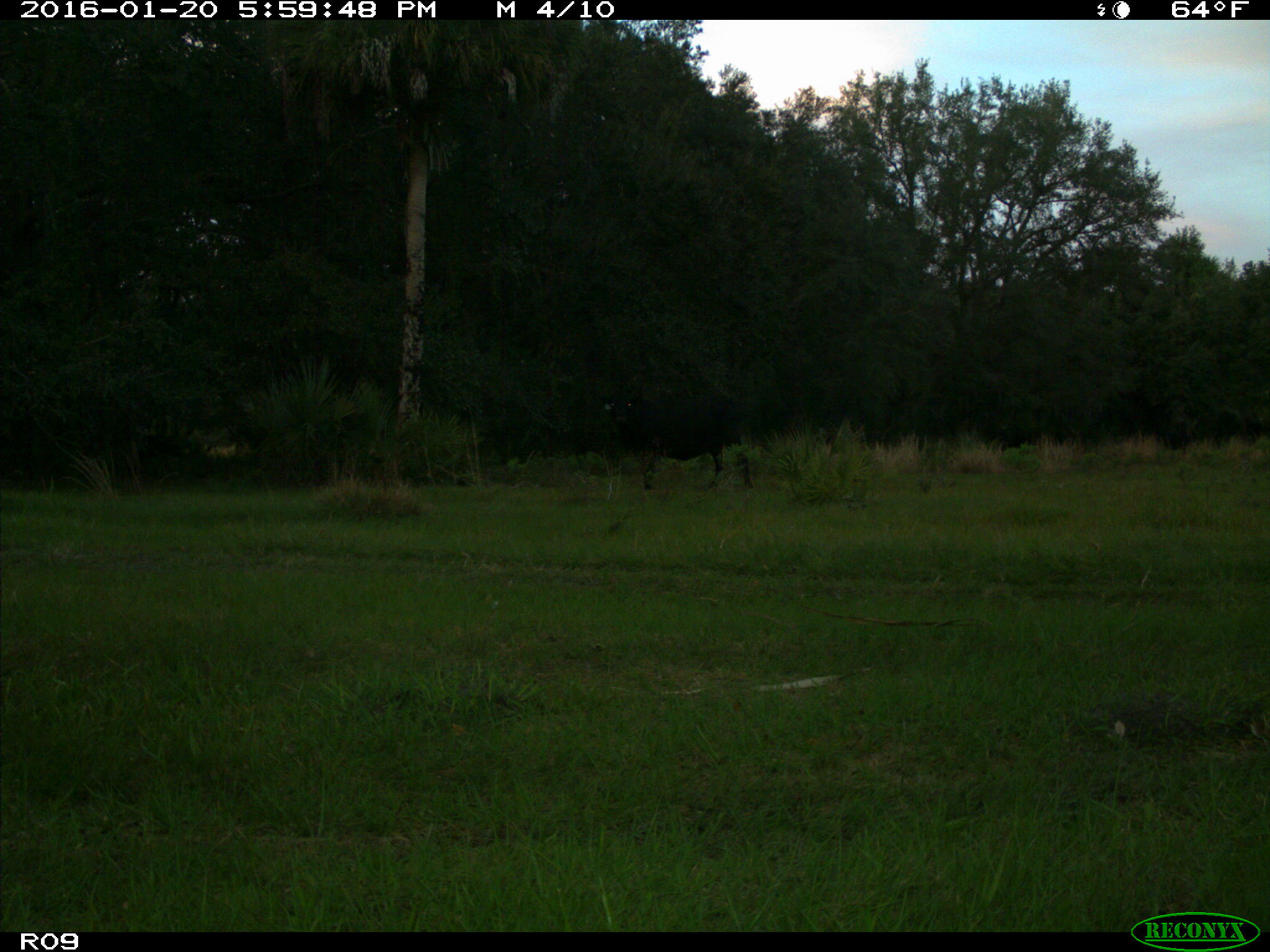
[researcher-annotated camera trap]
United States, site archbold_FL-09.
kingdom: Animalia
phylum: Chordata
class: Mammalia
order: Artiodactyla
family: Bovidae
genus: Bos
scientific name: Bos taurus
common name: domestic cow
Bos taurus (domestic cow).